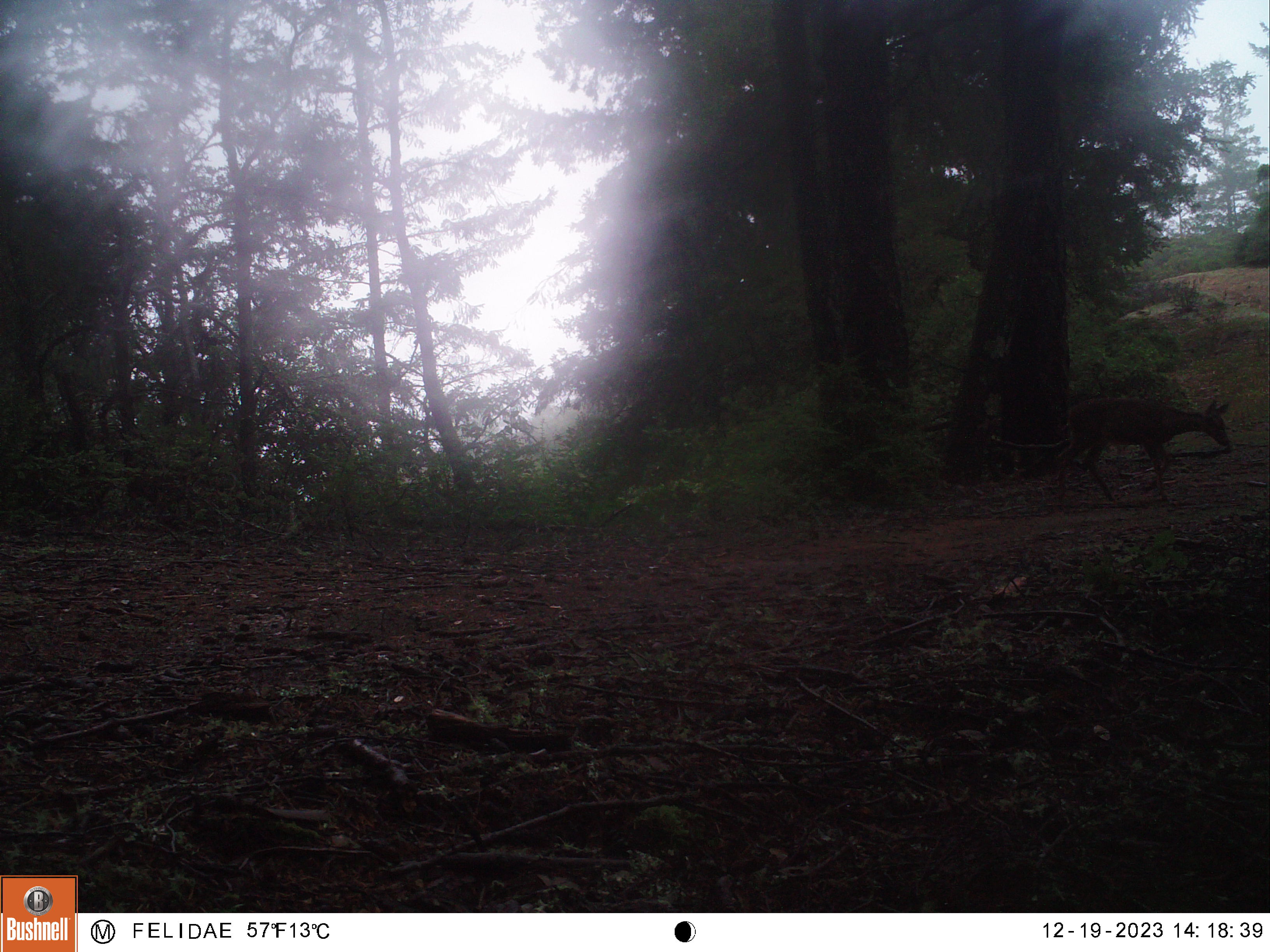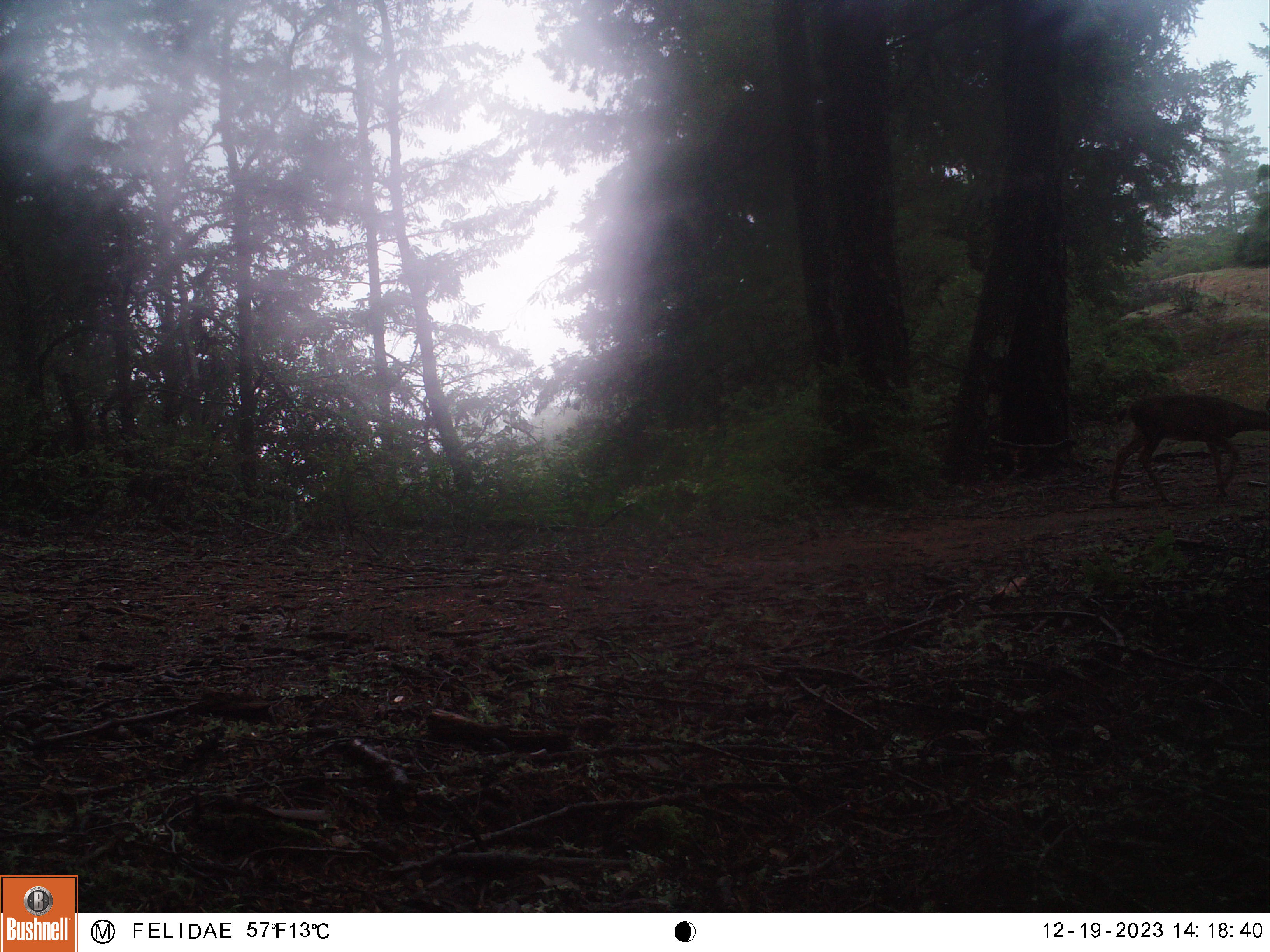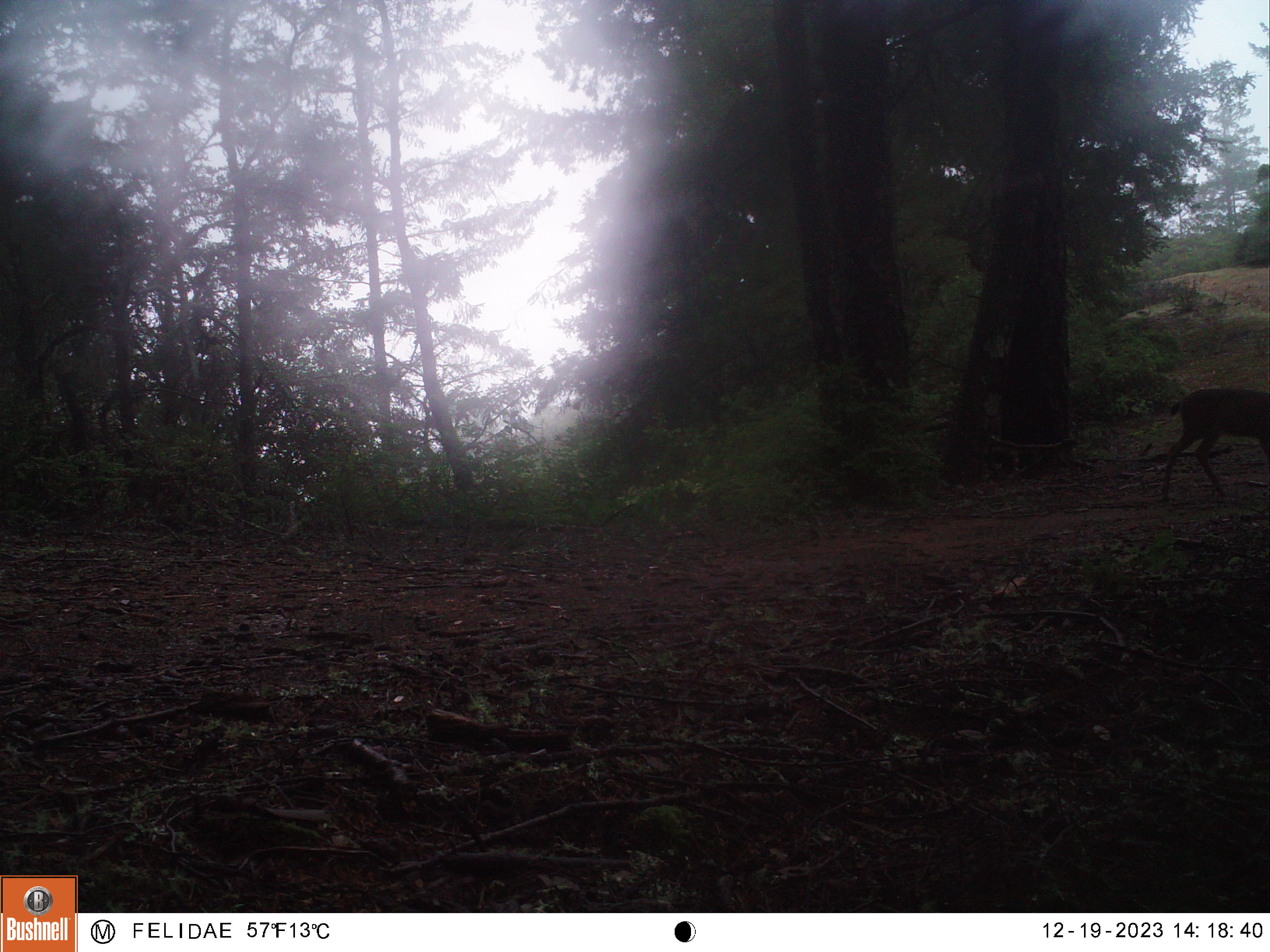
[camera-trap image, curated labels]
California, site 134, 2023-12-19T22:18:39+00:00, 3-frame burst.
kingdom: Animalia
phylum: Chordata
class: Mammalia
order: Artiodactyla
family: Cervidae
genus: Odocoileus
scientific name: Odocoileus hemionus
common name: mule deer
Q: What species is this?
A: Mule deer (Odocoileus hemionus).